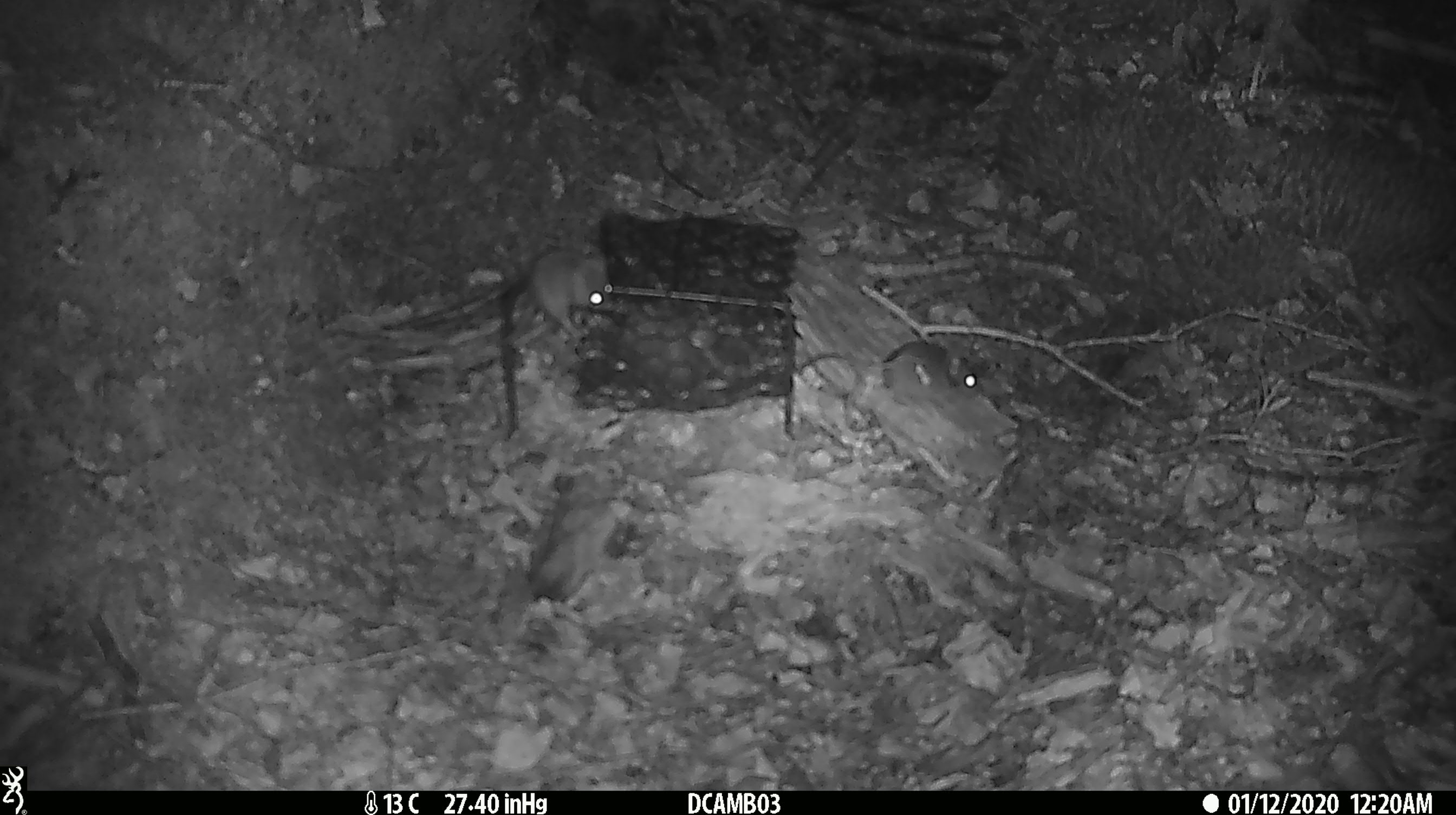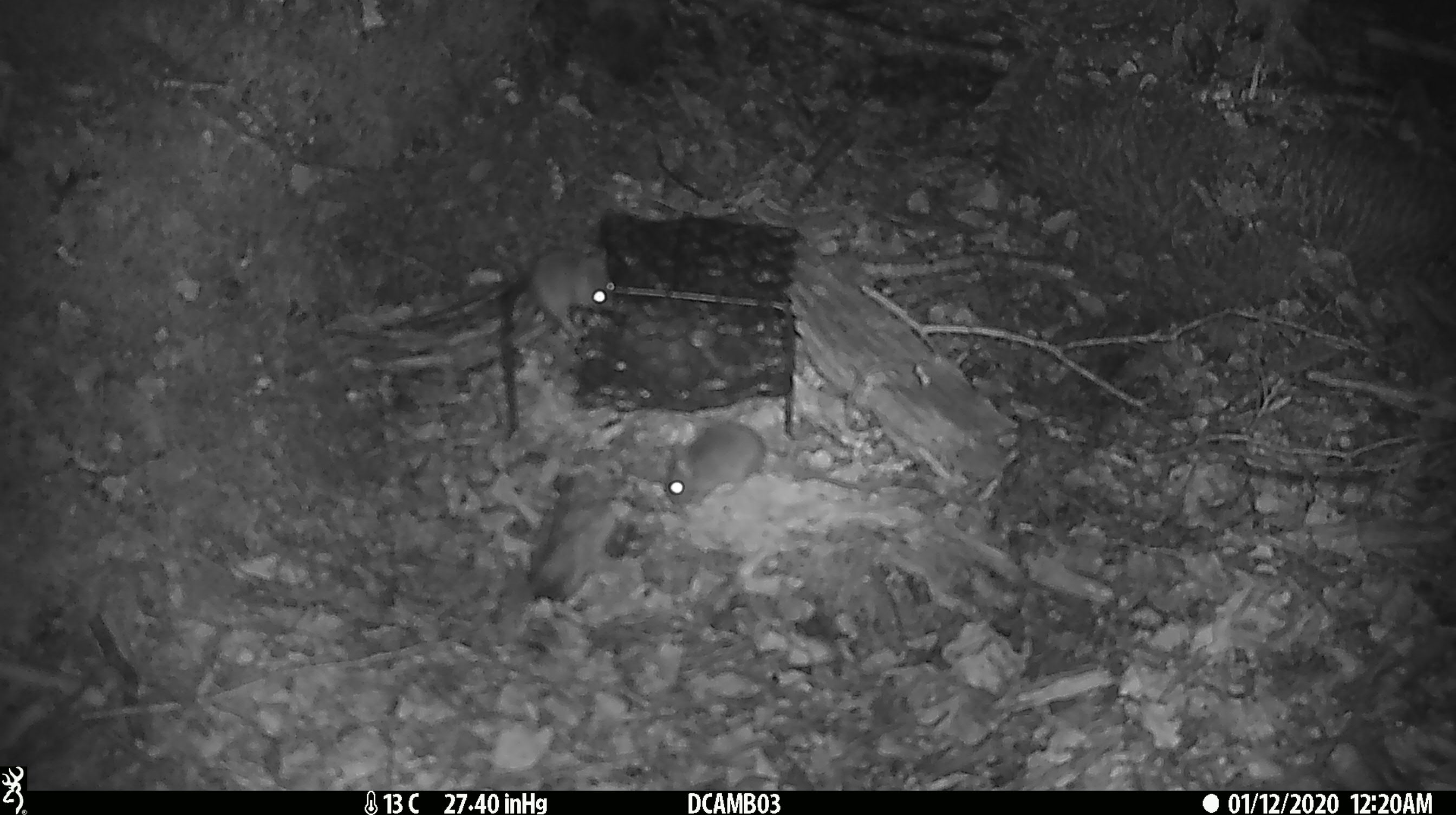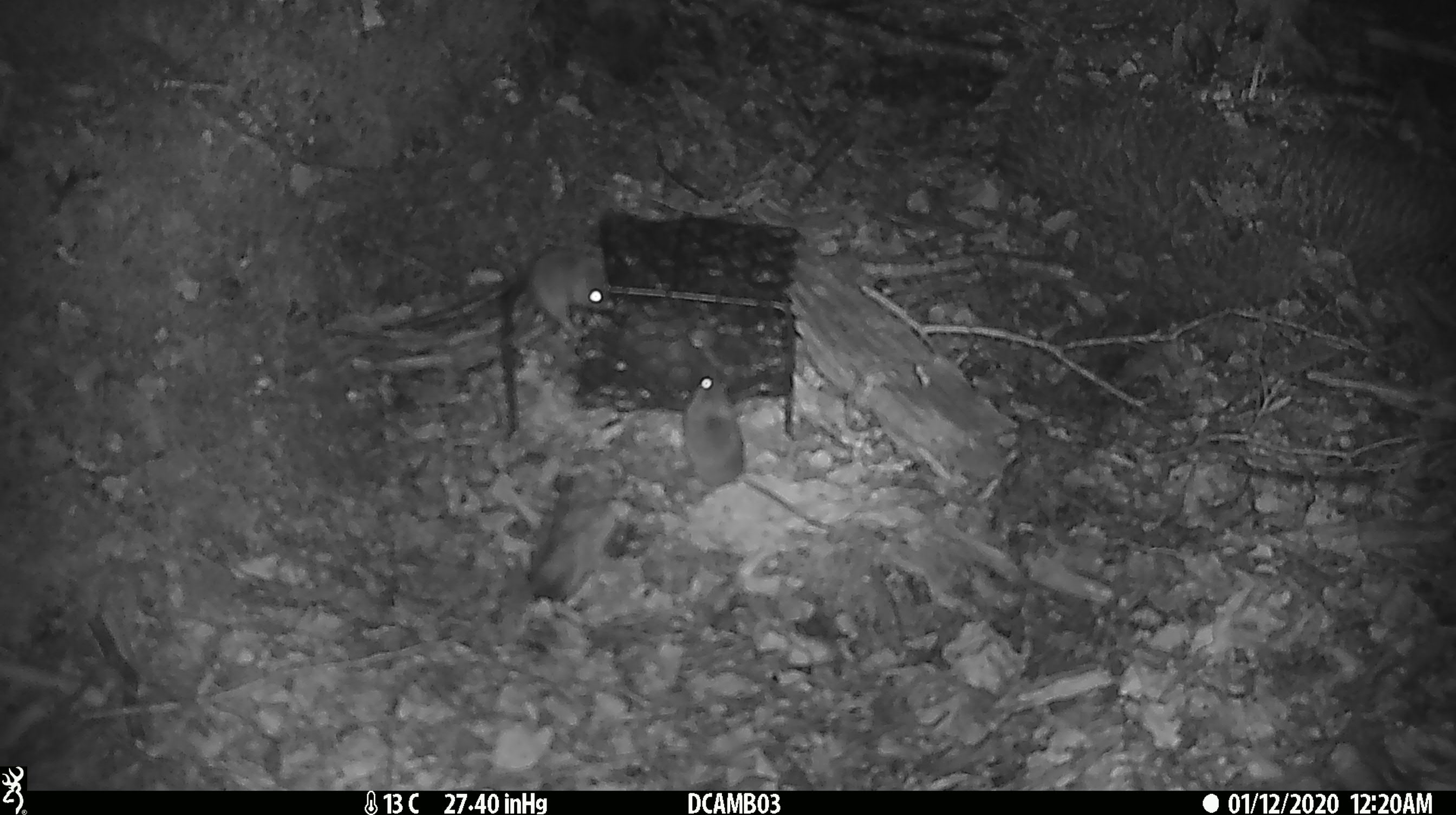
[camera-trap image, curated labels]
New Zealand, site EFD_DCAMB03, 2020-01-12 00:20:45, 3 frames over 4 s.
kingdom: Animalia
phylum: Chordata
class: Mammalia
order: Rodentia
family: Muridae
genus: Mus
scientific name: Mus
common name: mouse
Mouse (Mus).